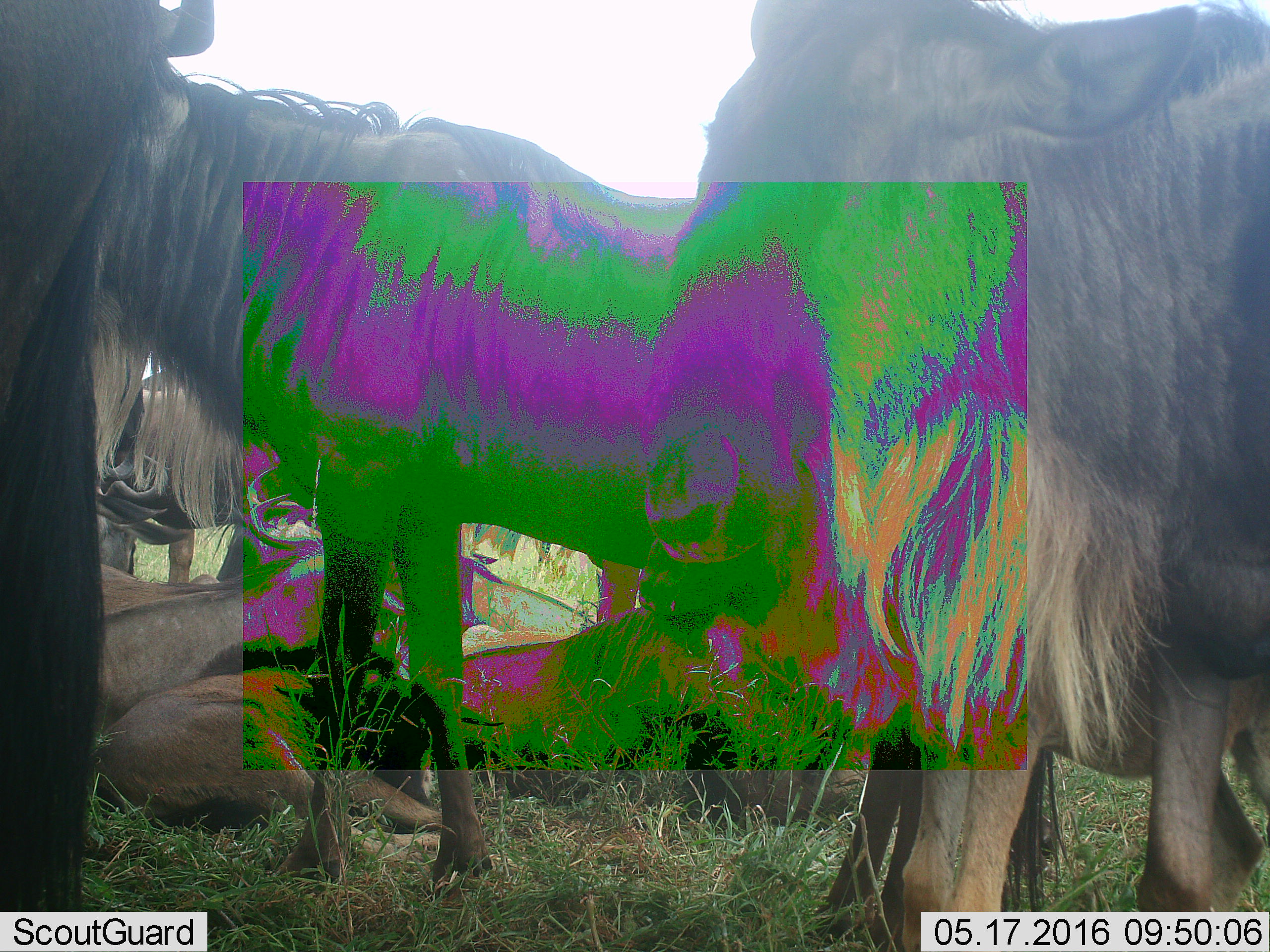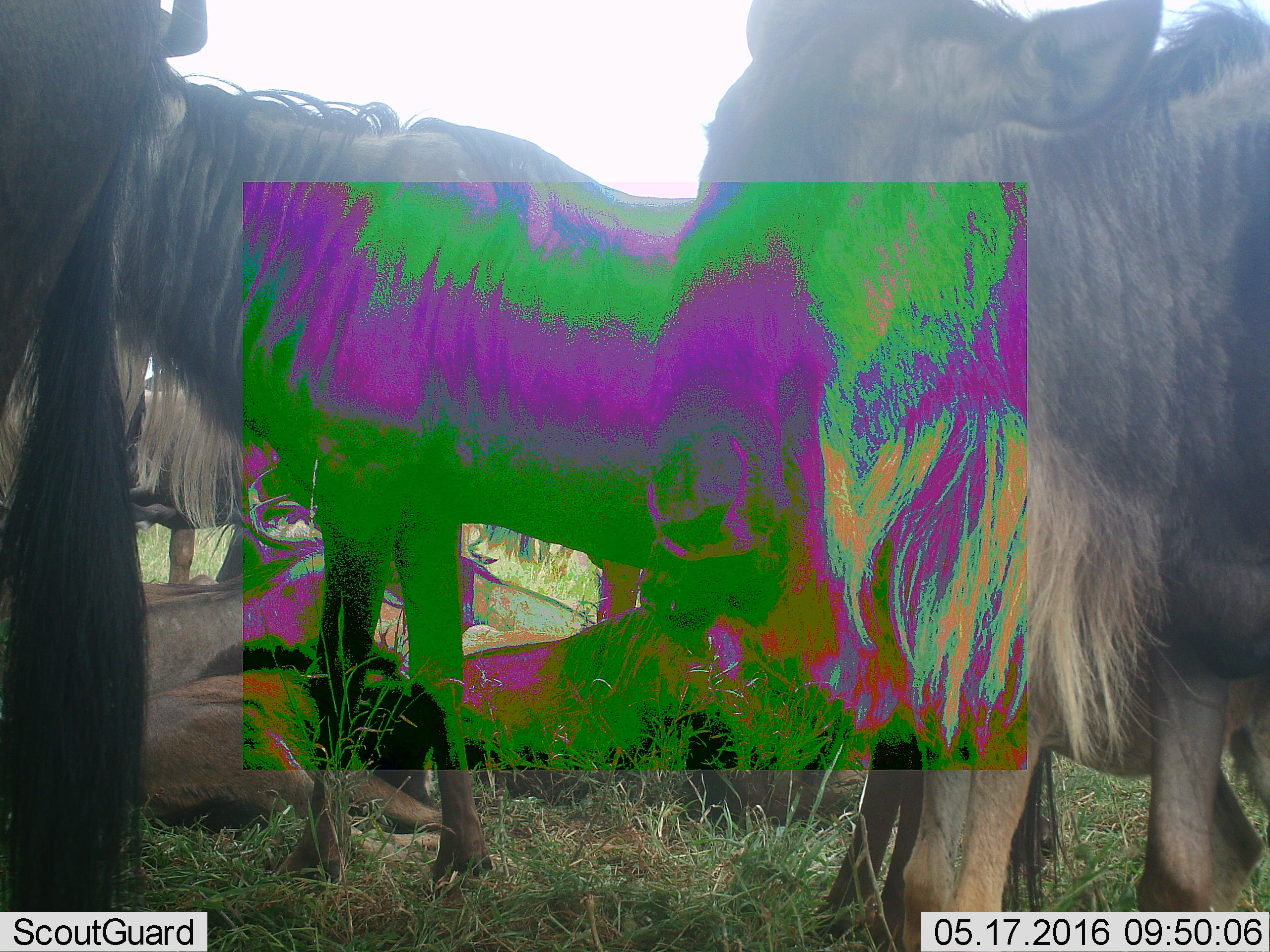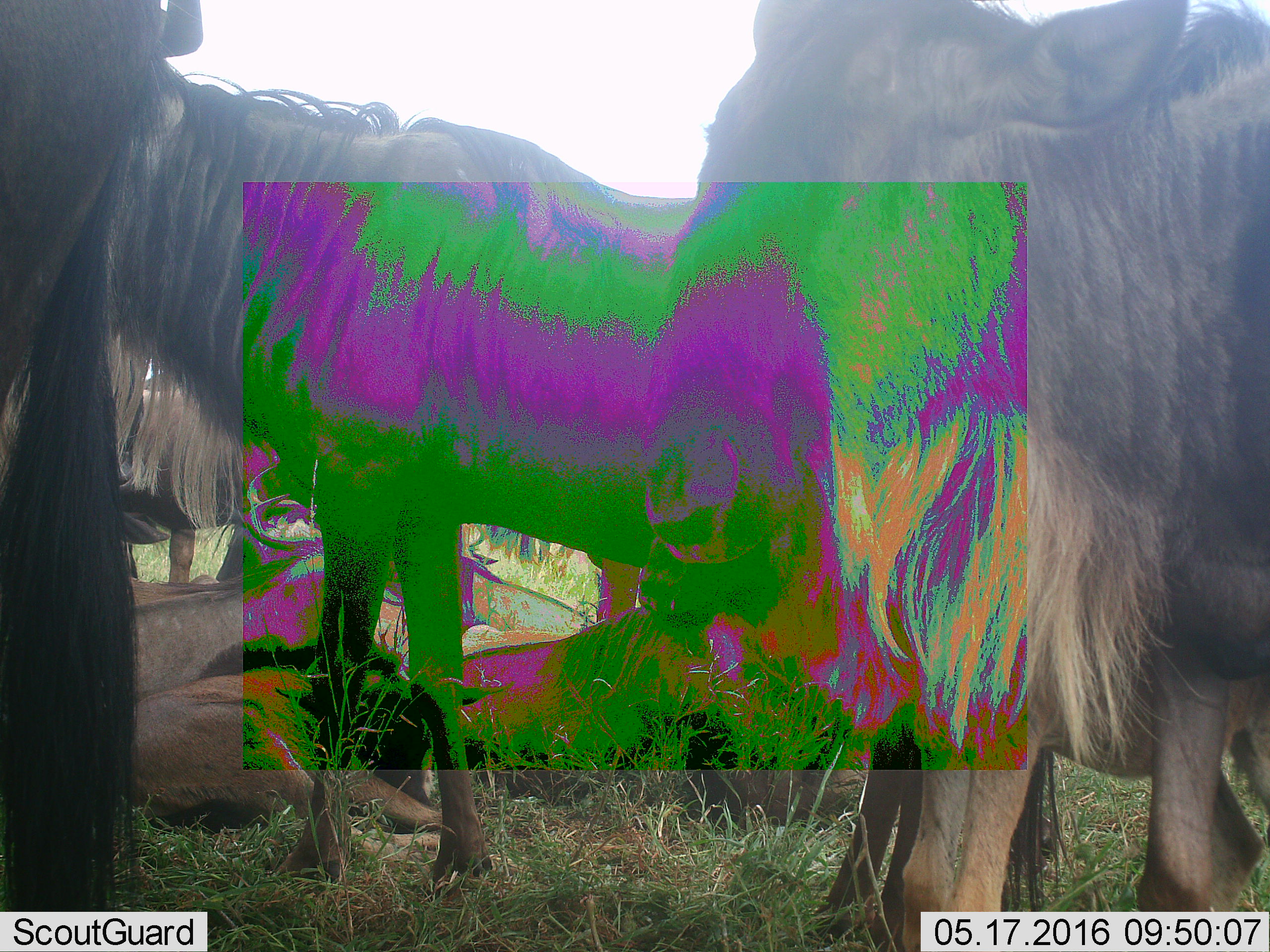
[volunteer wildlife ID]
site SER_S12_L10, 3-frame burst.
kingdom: Animalia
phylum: Chordata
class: Mammalia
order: Artiodactyla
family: Bovidae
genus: Connochaetes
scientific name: Connochaetes taurinus taurinus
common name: blue wildebeest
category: wildebeestblue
Wildebeestblue (blue wildebeest) (Connochaetes taurinus taurinus), count 8. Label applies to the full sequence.